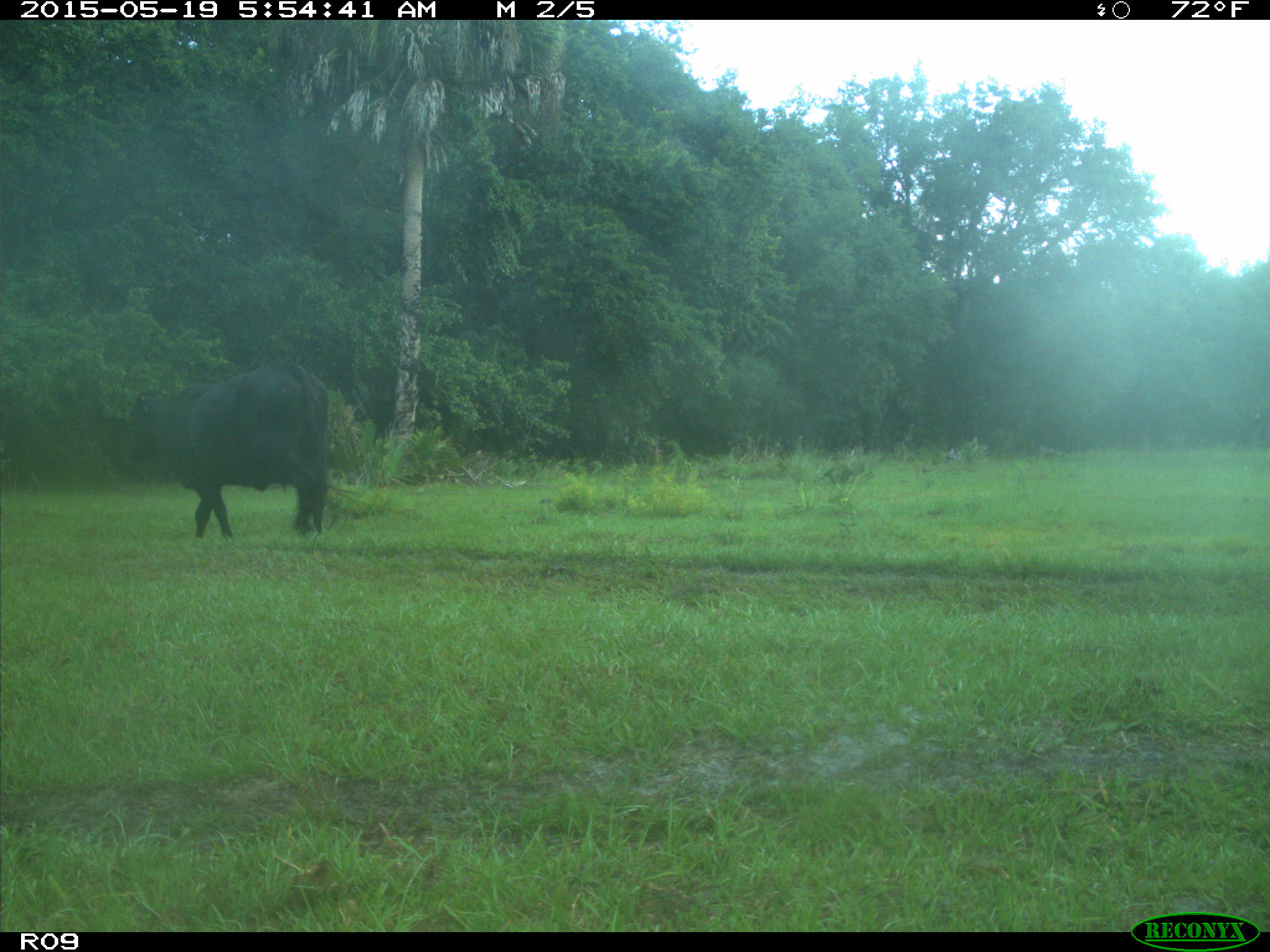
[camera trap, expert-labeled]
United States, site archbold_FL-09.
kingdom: Animalia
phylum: Chordata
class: Mammalia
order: Artiodactyla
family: Bovidae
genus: Bos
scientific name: Bos taurus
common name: domestic cow